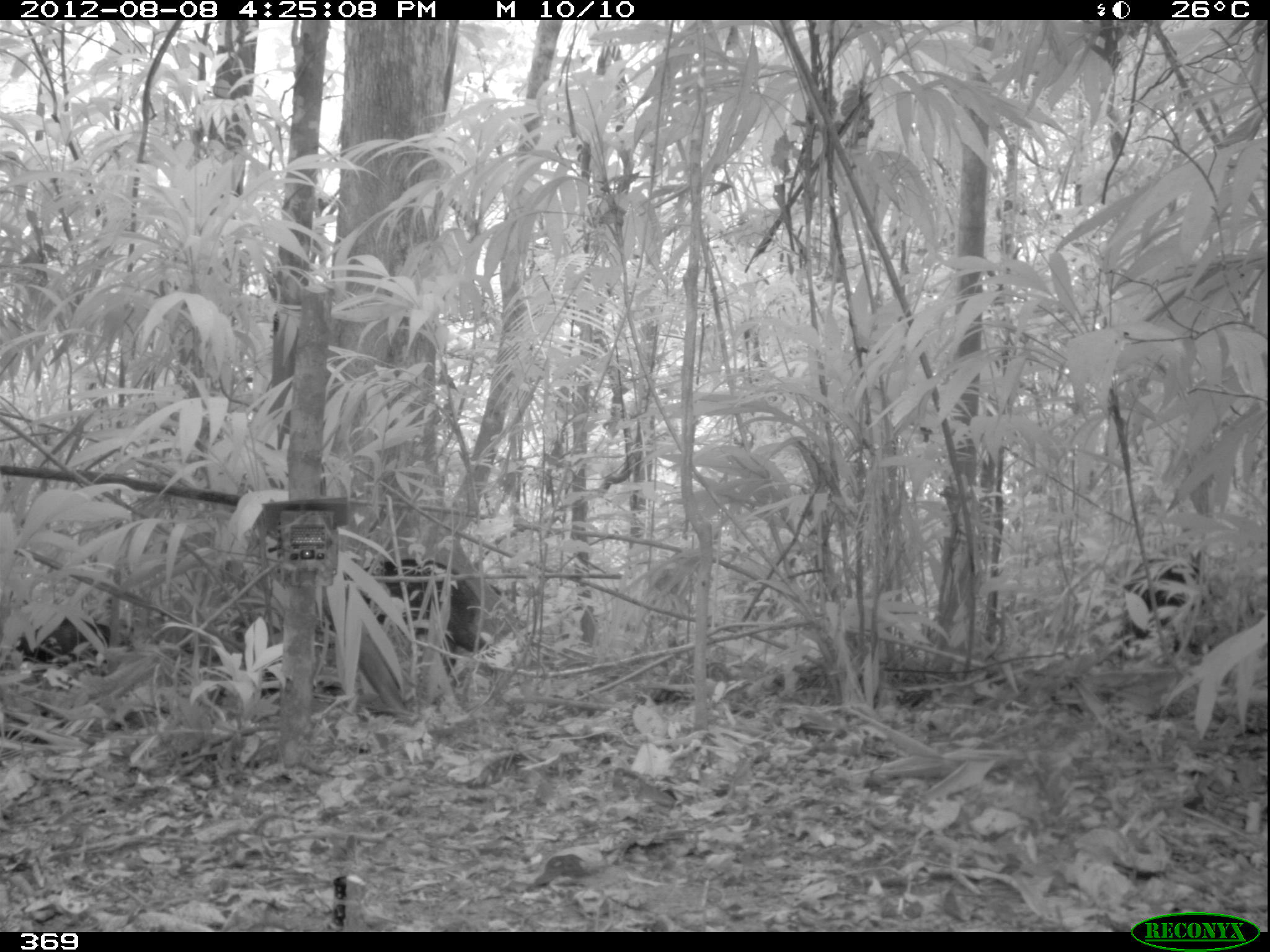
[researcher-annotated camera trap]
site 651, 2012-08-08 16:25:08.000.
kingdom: Animalia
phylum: Chordata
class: Mammalia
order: Artiodactyla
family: Tayassuidae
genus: Tayassu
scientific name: Tayassu pecari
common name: white-lipped peccary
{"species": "Tayassu pecari (white-lipped peccary)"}